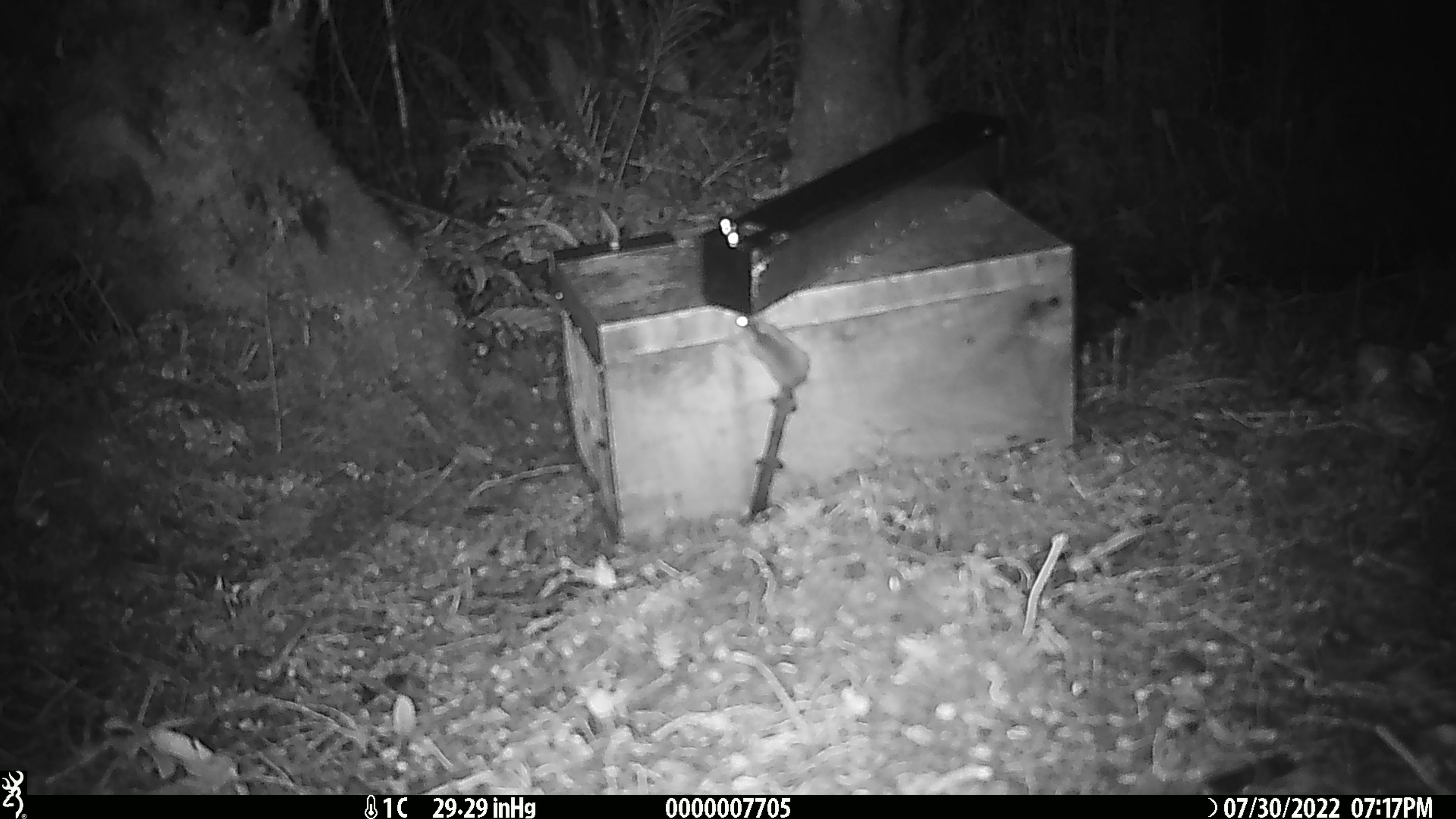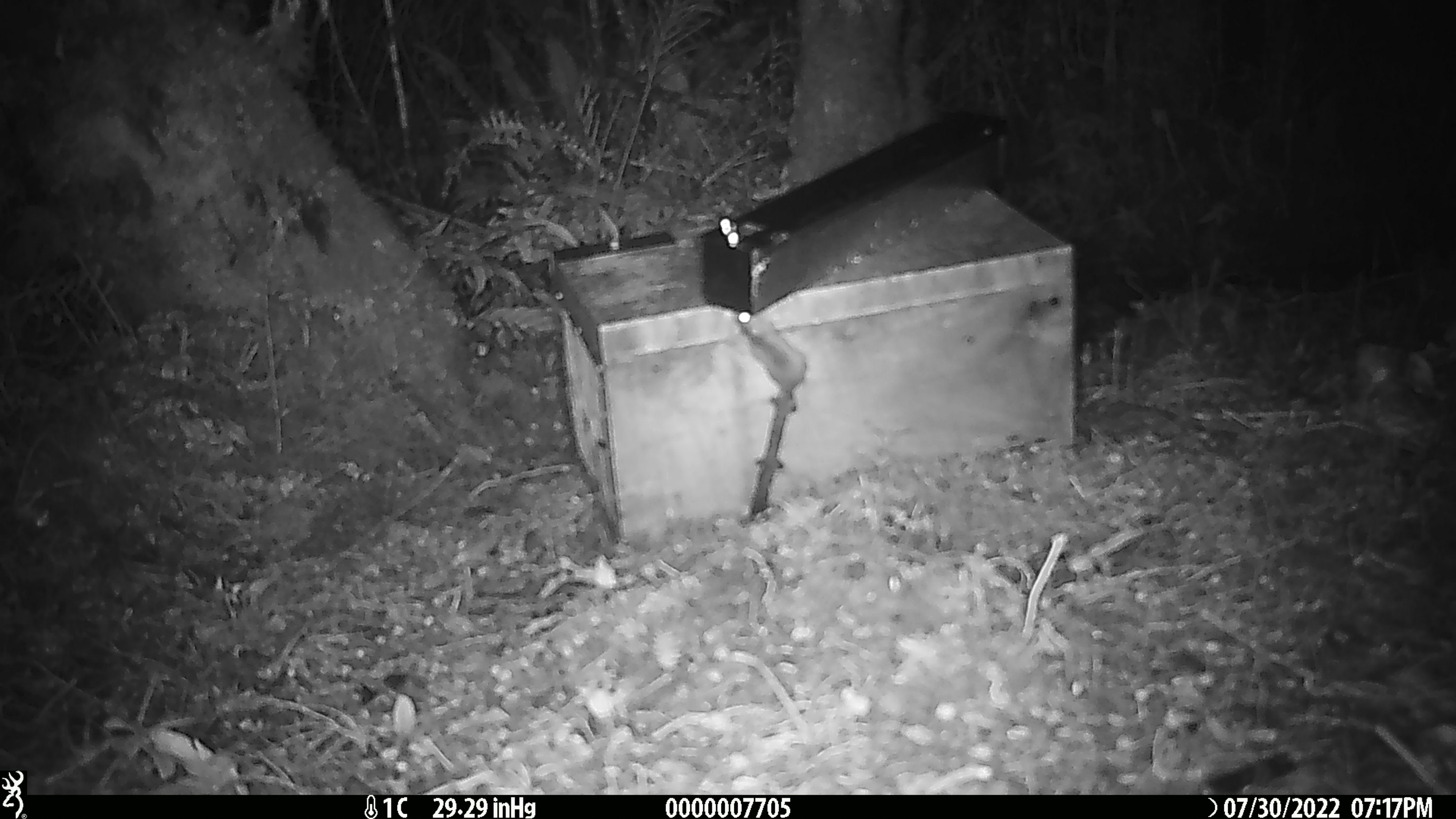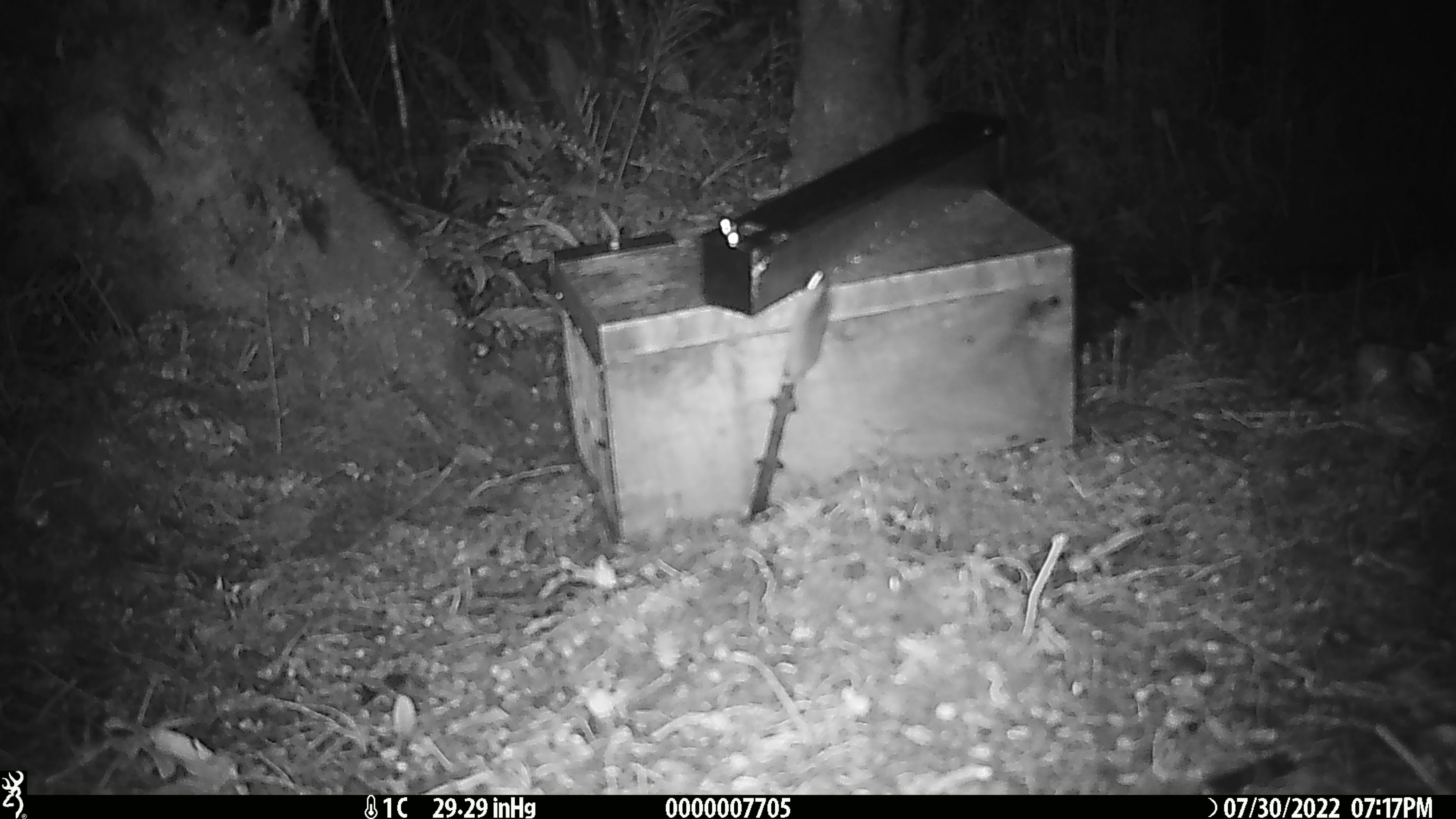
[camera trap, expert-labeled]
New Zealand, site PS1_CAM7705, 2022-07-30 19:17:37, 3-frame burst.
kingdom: Animalia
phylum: Chordata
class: Mammalia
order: Rodentia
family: Muridae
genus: Mus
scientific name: Mus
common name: mouse